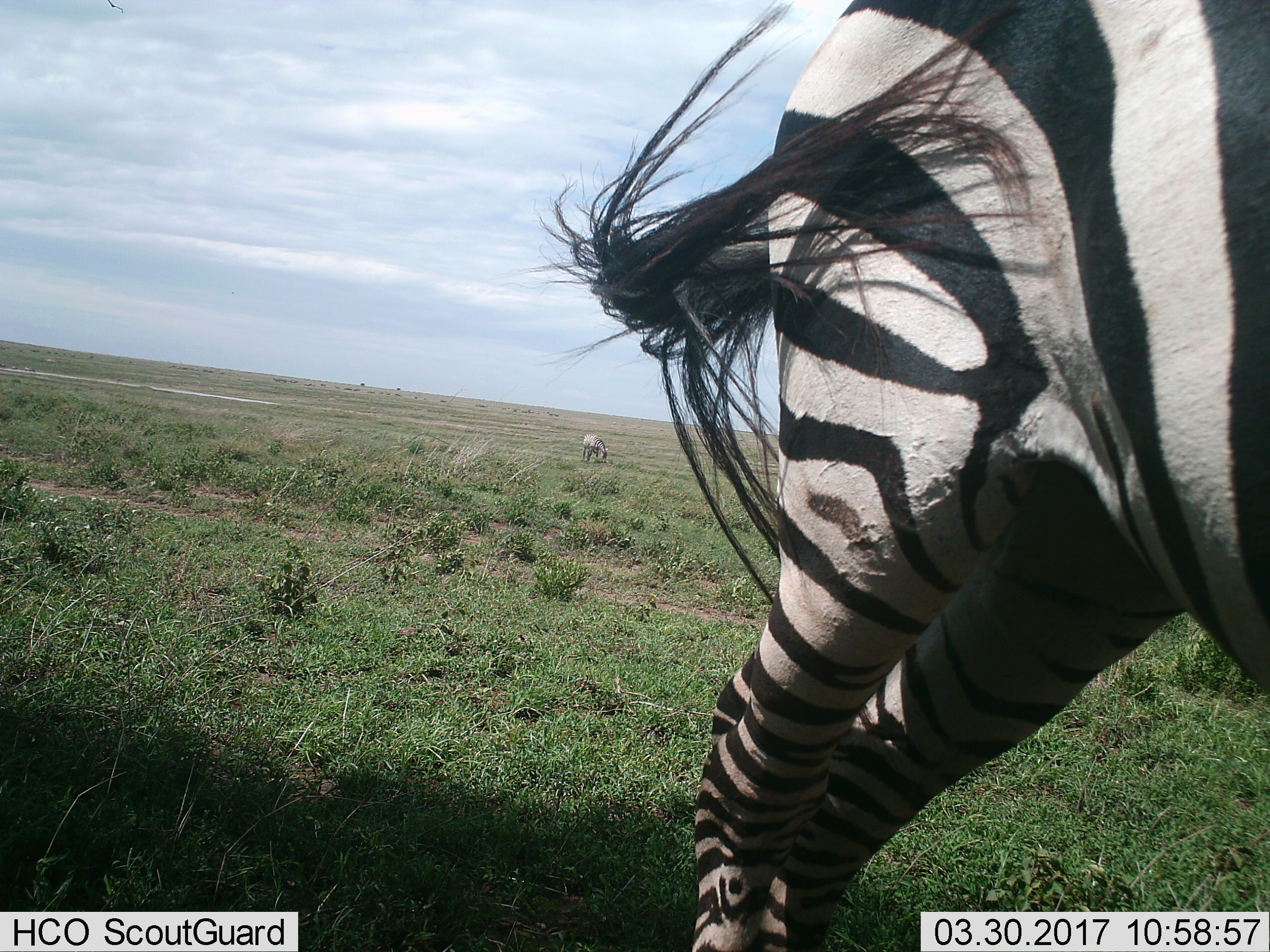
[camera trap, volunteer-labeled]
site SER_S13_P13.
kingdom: Animalia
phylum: Chordata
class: Mammalia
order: Perissodactyla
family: Equidae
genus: Equus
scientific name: Equus quagga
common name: plains zebra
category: zebraplains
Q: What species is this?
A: Zebraplains (plains zebra) (Equus quagga).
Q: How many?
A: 2.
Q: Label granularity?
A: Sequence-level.